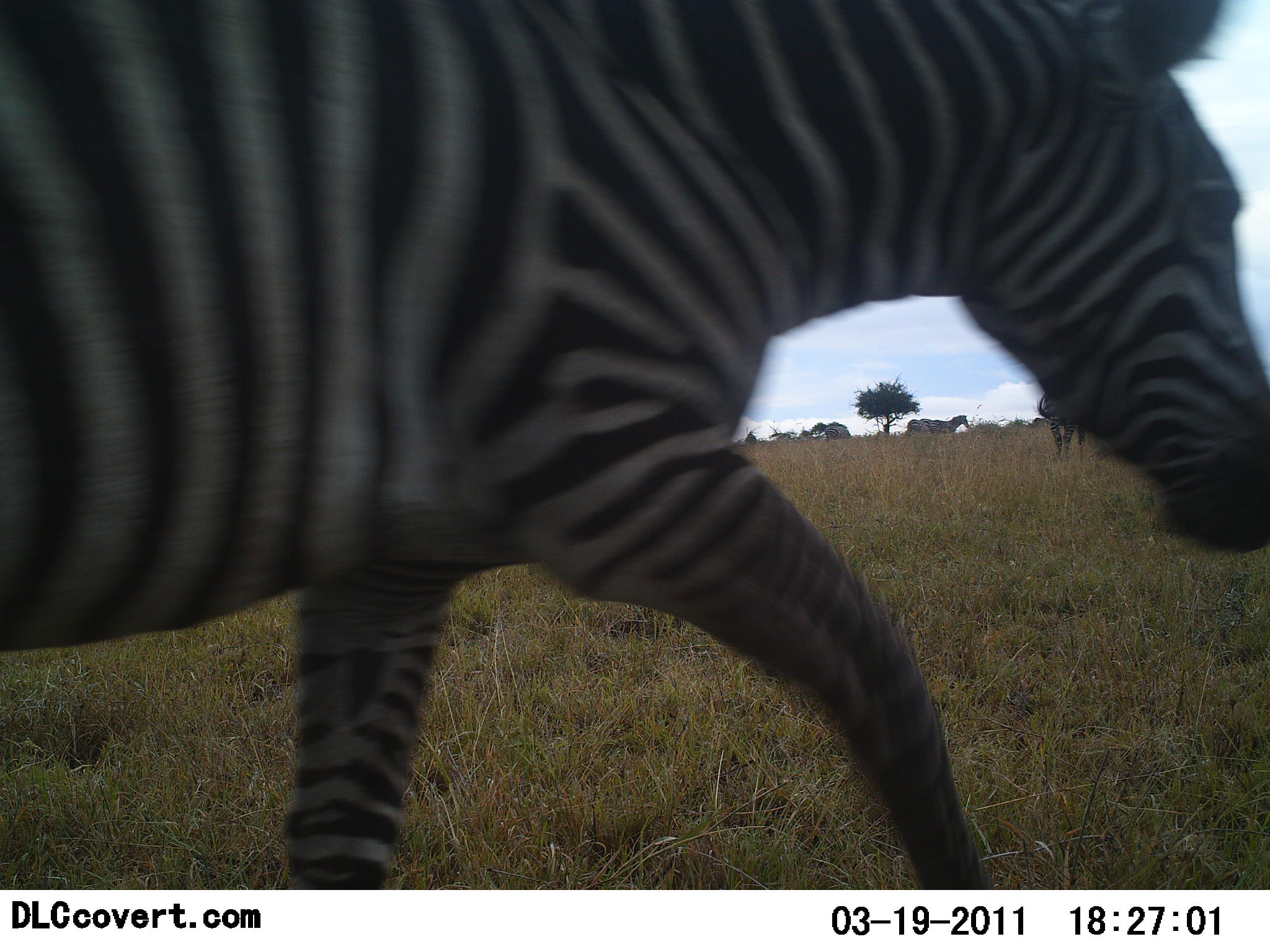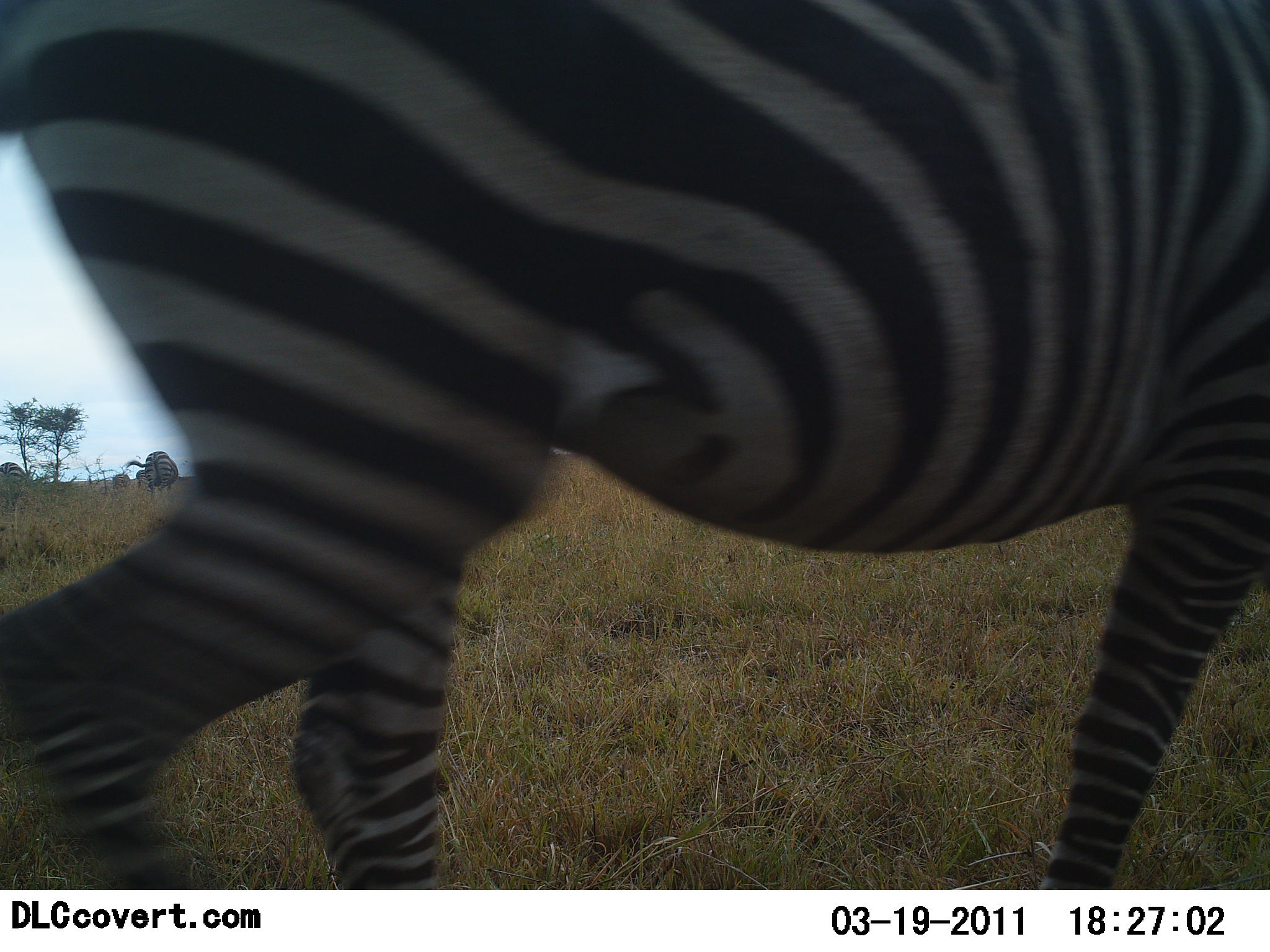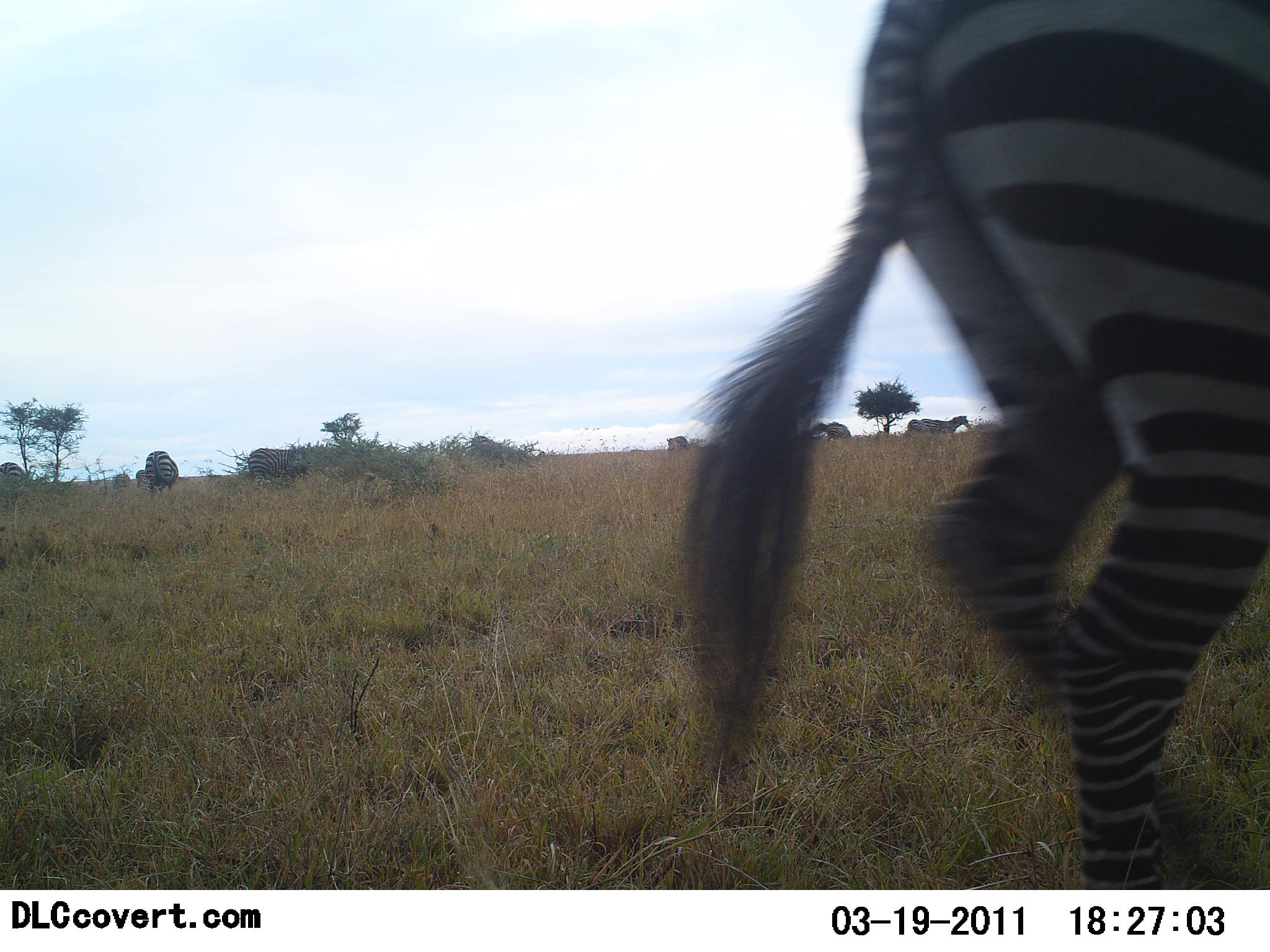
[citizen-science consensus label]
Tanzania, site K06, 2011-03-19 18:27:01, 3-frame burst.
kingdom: Animalia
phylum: Chordata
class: Mammalia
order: Perissodactyla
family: Equidae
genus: Equus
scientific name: Equus quagga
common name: plains zebra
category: zebra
Zebra (plains zebra) (Equus quagga), count 3. Behavior (volunteer vote fractions): standing 30%, resting 0%, moving 100%, interacting 0%. Young present (vote fraction): 0%. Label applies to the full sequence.